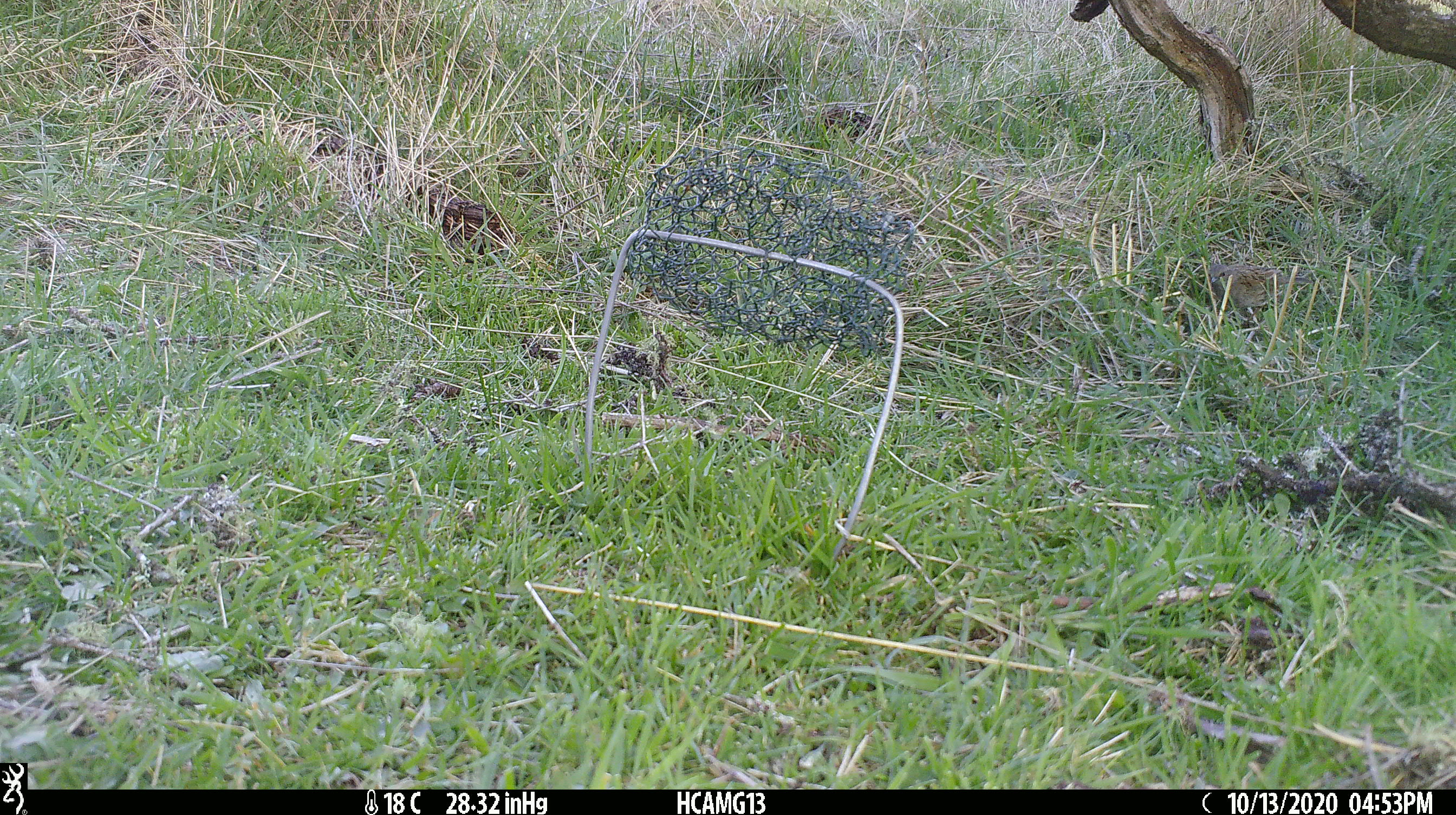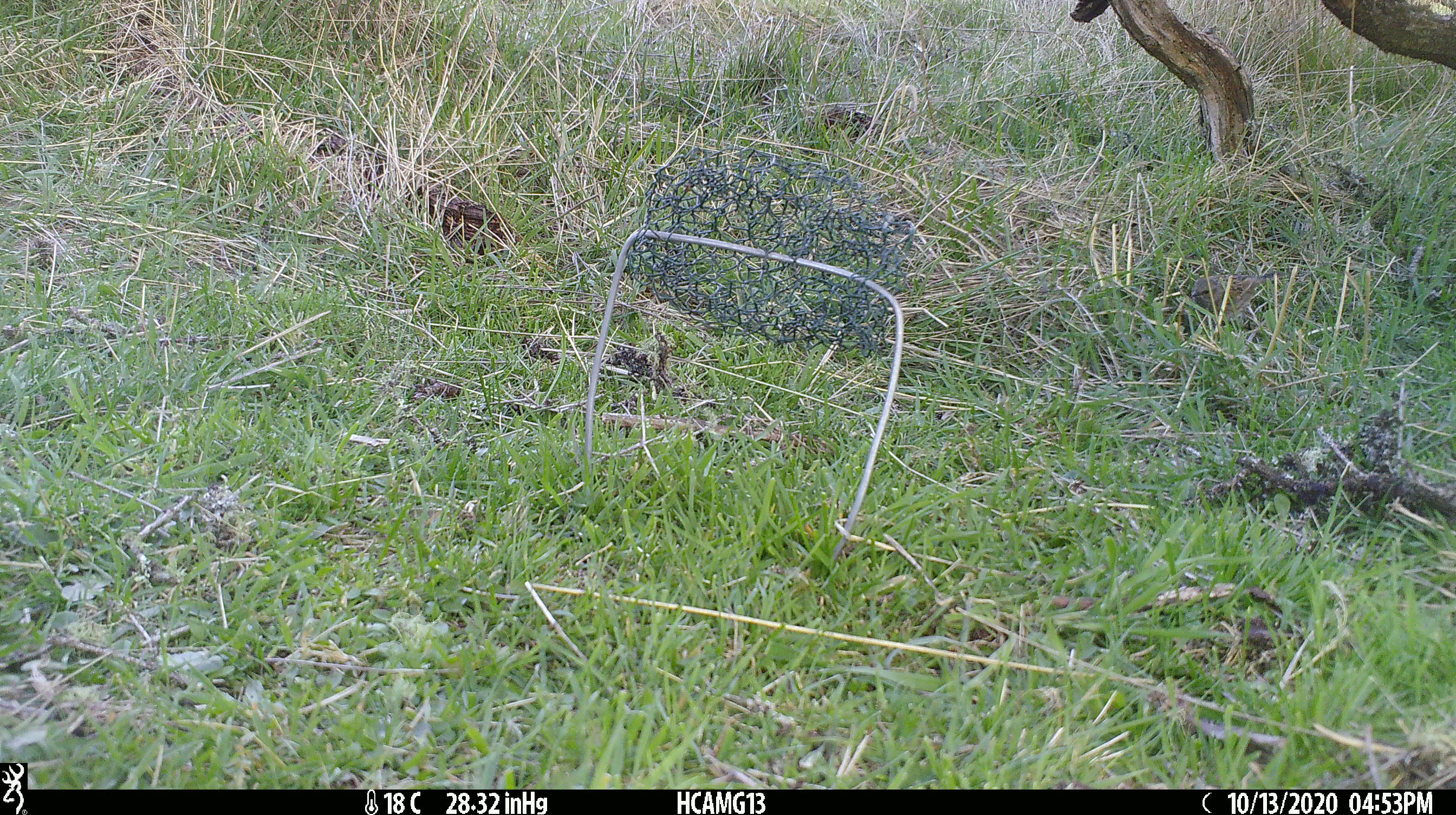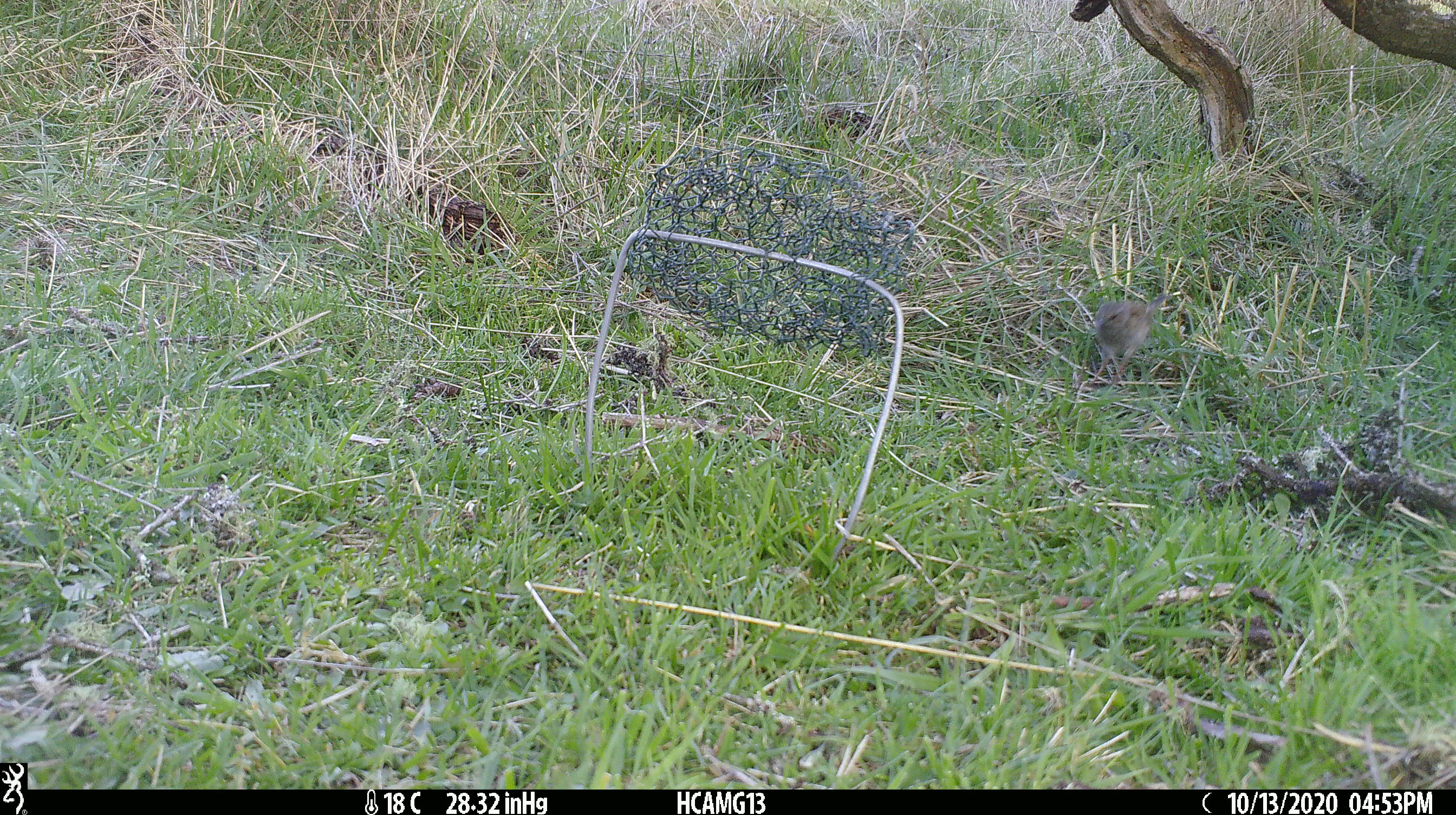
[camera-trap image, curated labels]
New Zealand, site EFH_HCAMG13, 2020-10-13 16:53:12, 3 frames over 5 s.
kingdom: Animalia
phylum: Chordata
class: Aves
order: Passeriformes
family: Prunellidae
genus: Prunella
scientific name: Prunella modularis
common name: dunnock